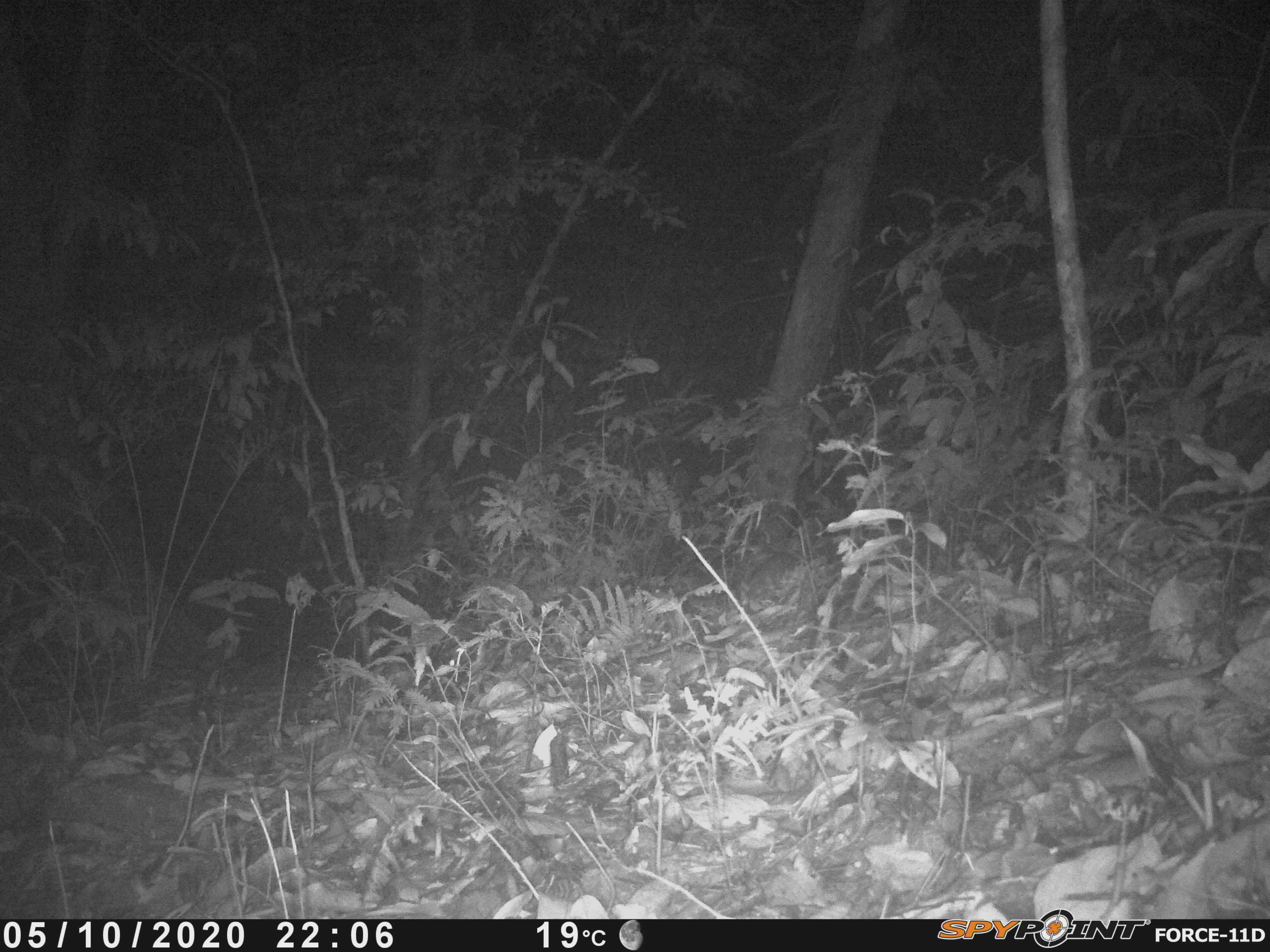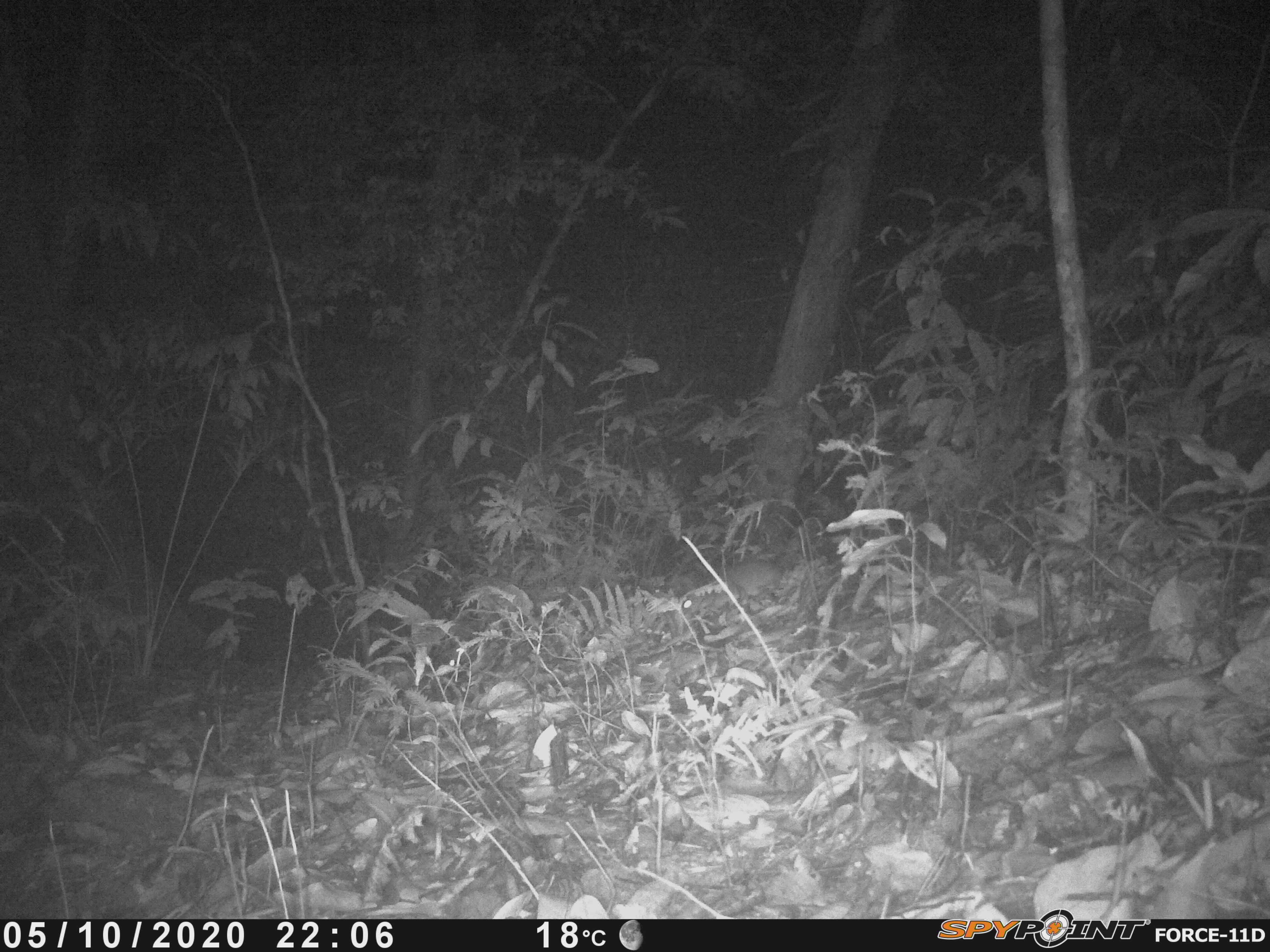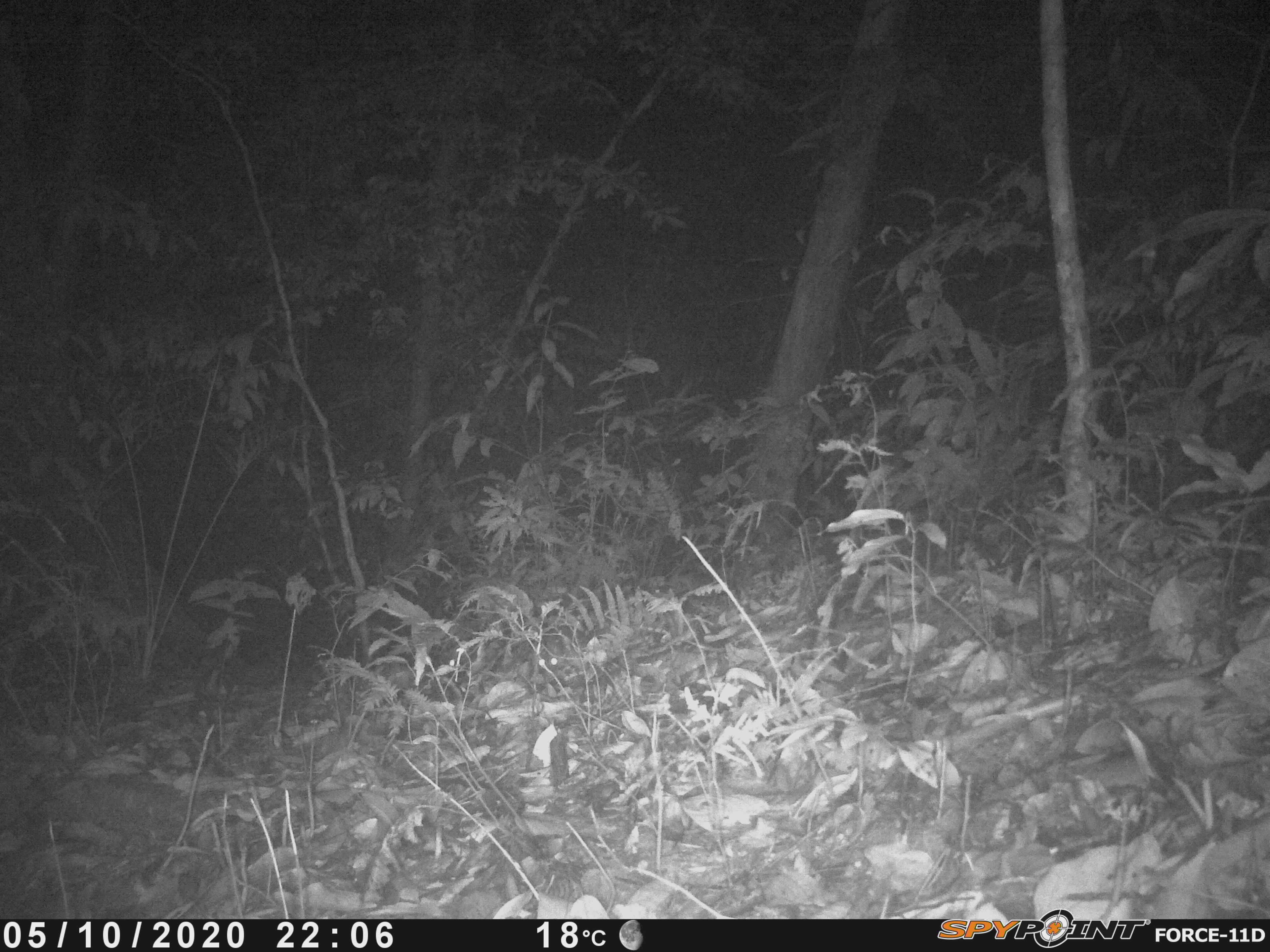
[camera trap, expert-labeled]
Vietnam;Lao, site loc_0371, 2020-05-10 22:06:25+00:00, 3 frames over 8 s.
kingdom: Animalia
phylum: Chordata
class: Mammalia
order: Rodentia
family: Muridae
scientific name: Muridae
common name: old-world mice and rats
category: unidentified murid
Unidentified murid (old-world mice and rats) (Muridae). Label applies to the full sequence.